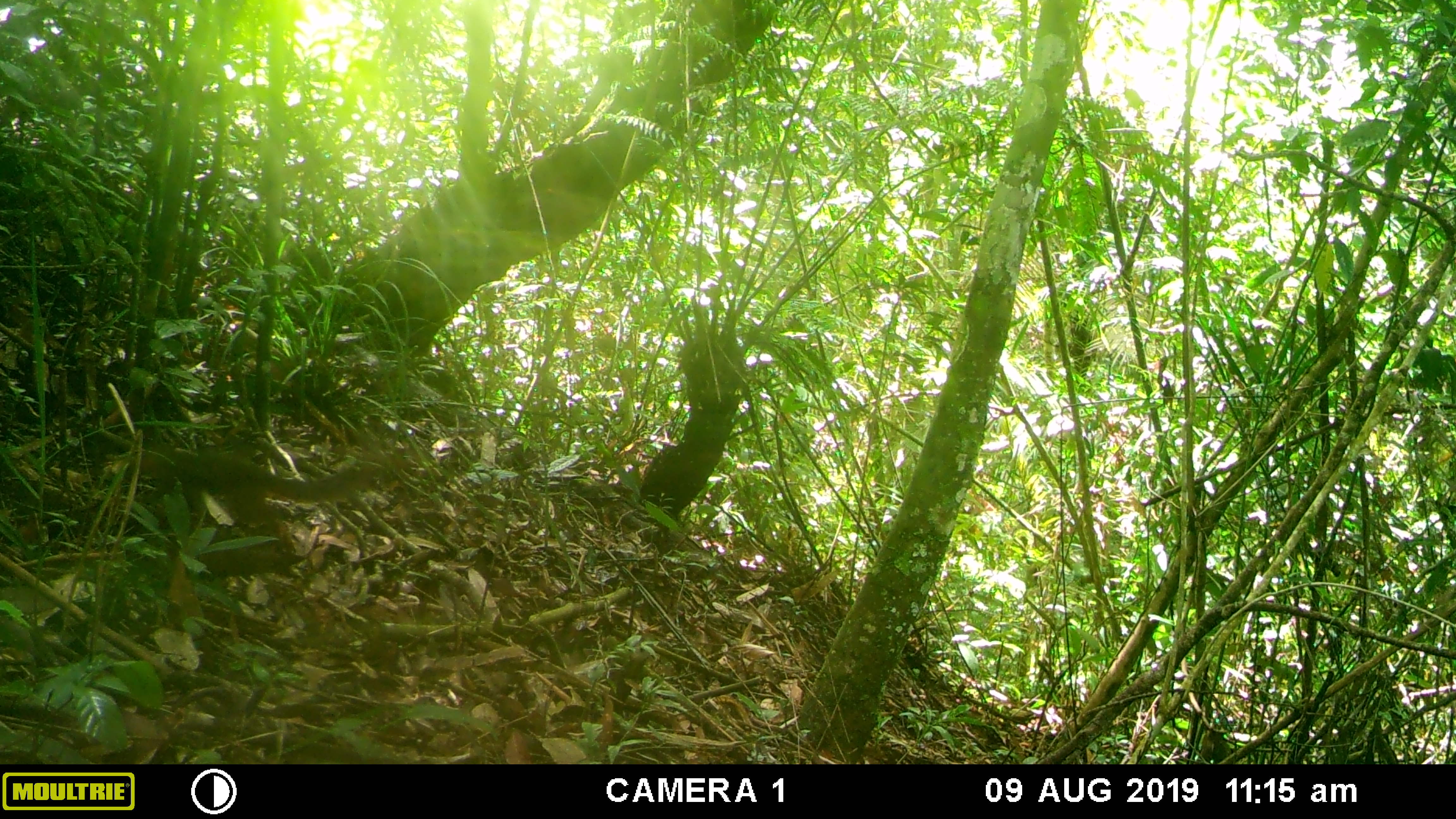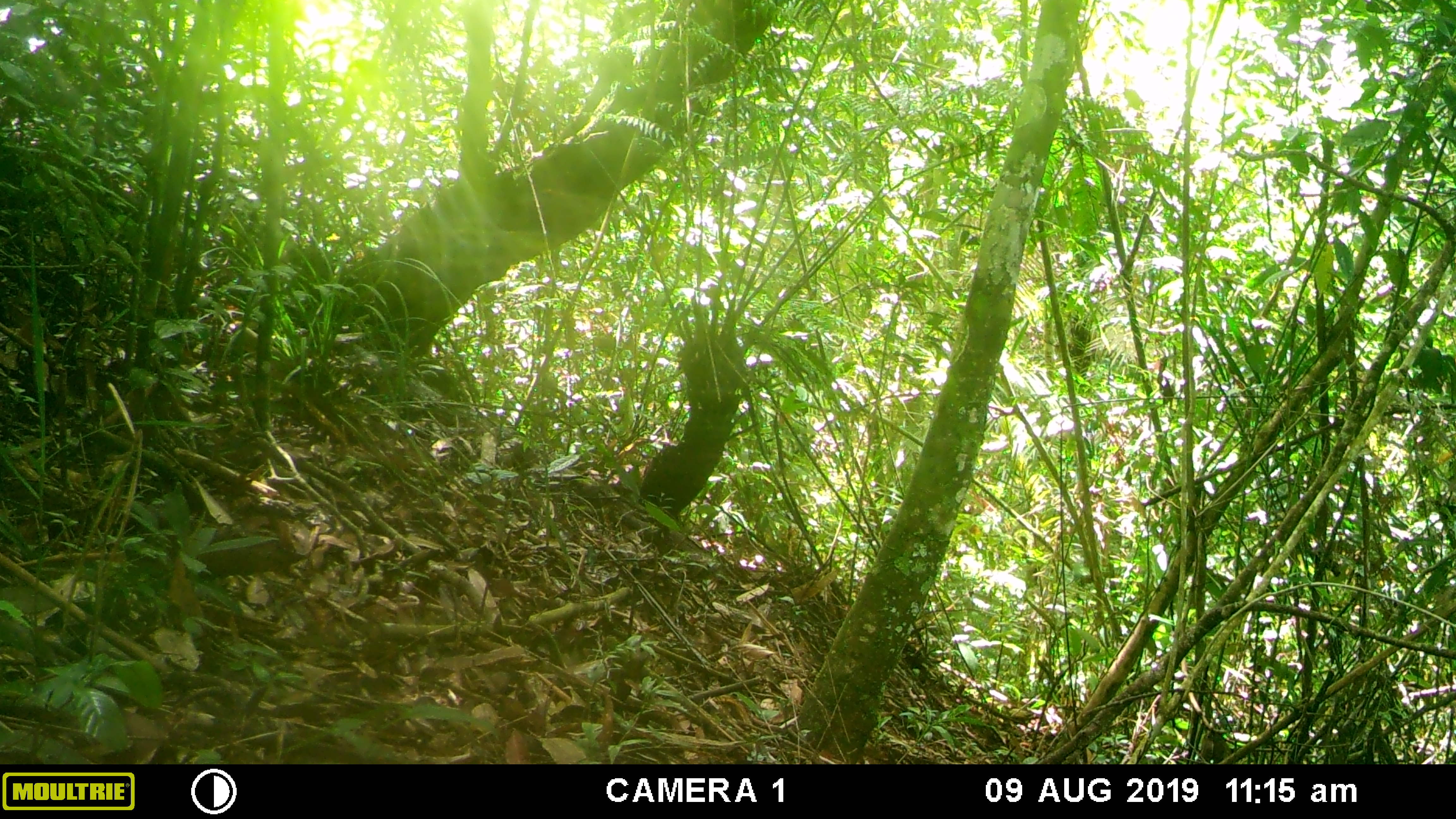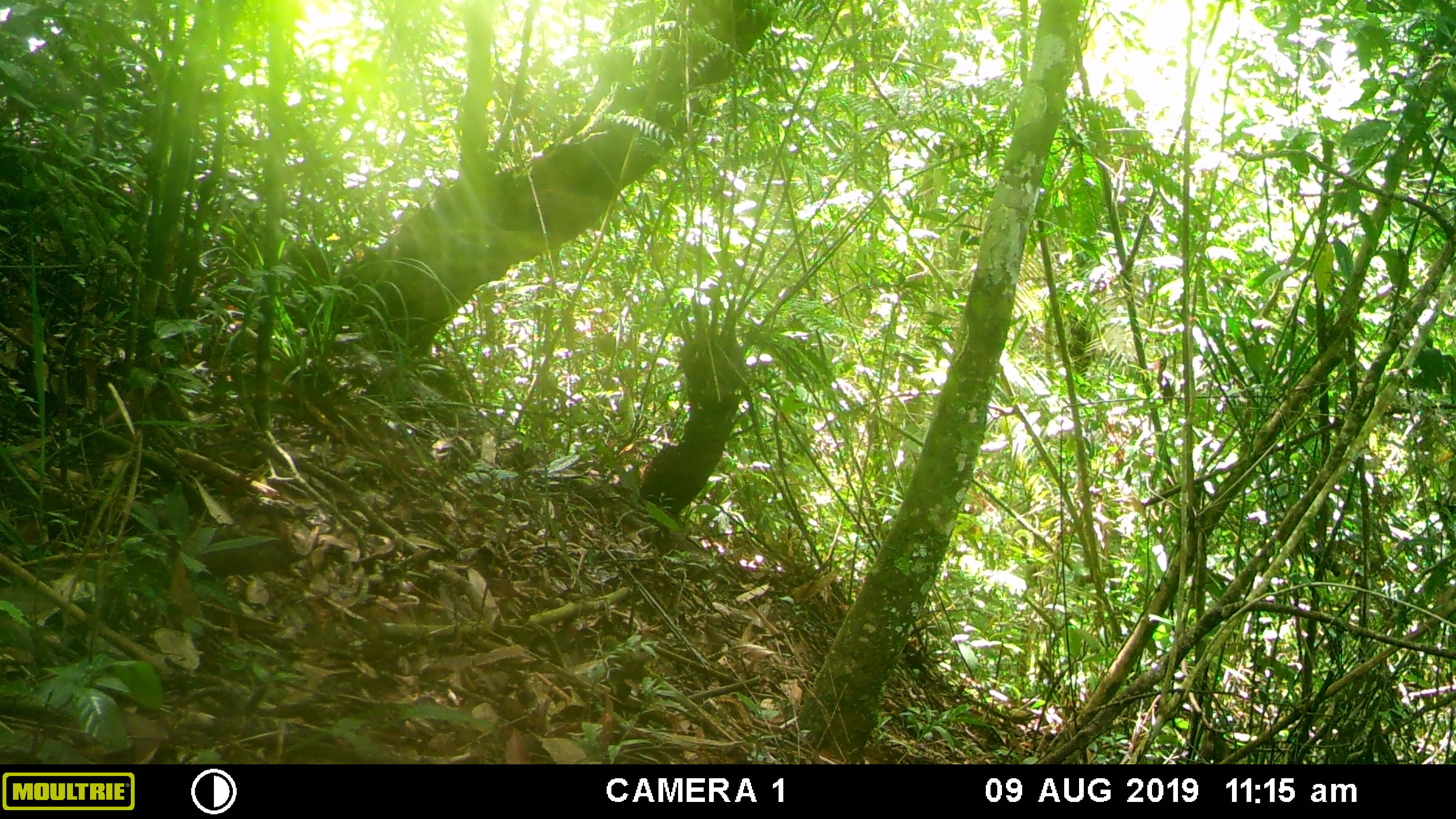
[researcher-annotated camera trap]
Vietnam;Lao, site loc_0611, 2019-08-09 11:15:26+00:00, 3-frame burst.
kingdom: Animalia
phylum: Chordata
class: Mammalia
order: Rodentia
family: Sciuridae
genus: Dremomys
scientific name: Dremomys rufigenis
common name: red-cheeked squirrel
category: red cheeked squirrel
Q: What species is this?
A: Red cheeked squirrel (red-cheeked squirrel) (Dremomys rufigenis).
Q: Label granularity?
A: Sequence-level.